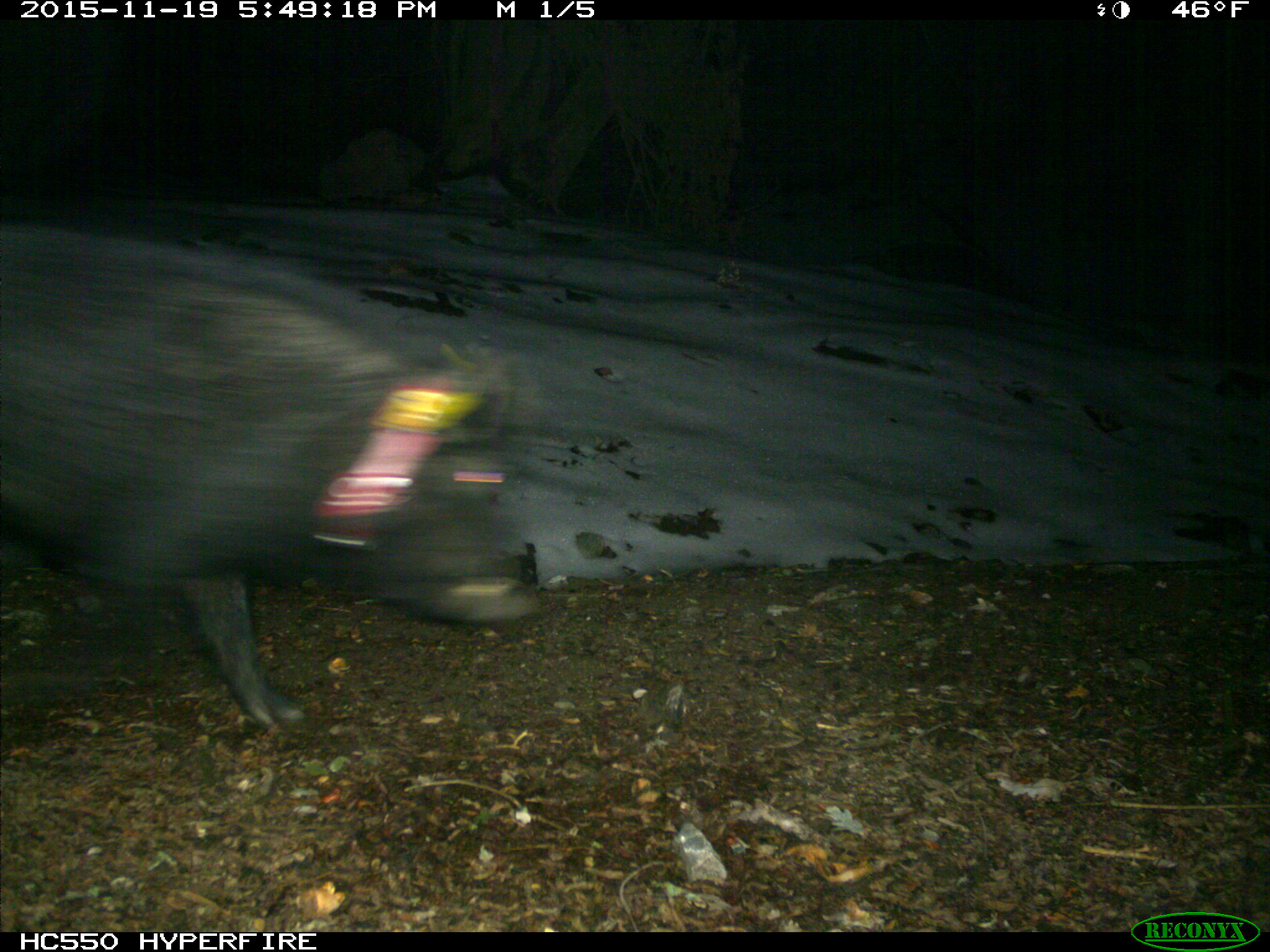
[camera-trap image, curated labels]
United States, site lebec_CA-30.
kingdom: Animalia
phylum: Chordata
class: Mammalia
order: Artiodactyla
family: Suidae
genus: Sus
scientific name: Sus scrofa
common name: wild boar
Sus scrofa (wild boar).